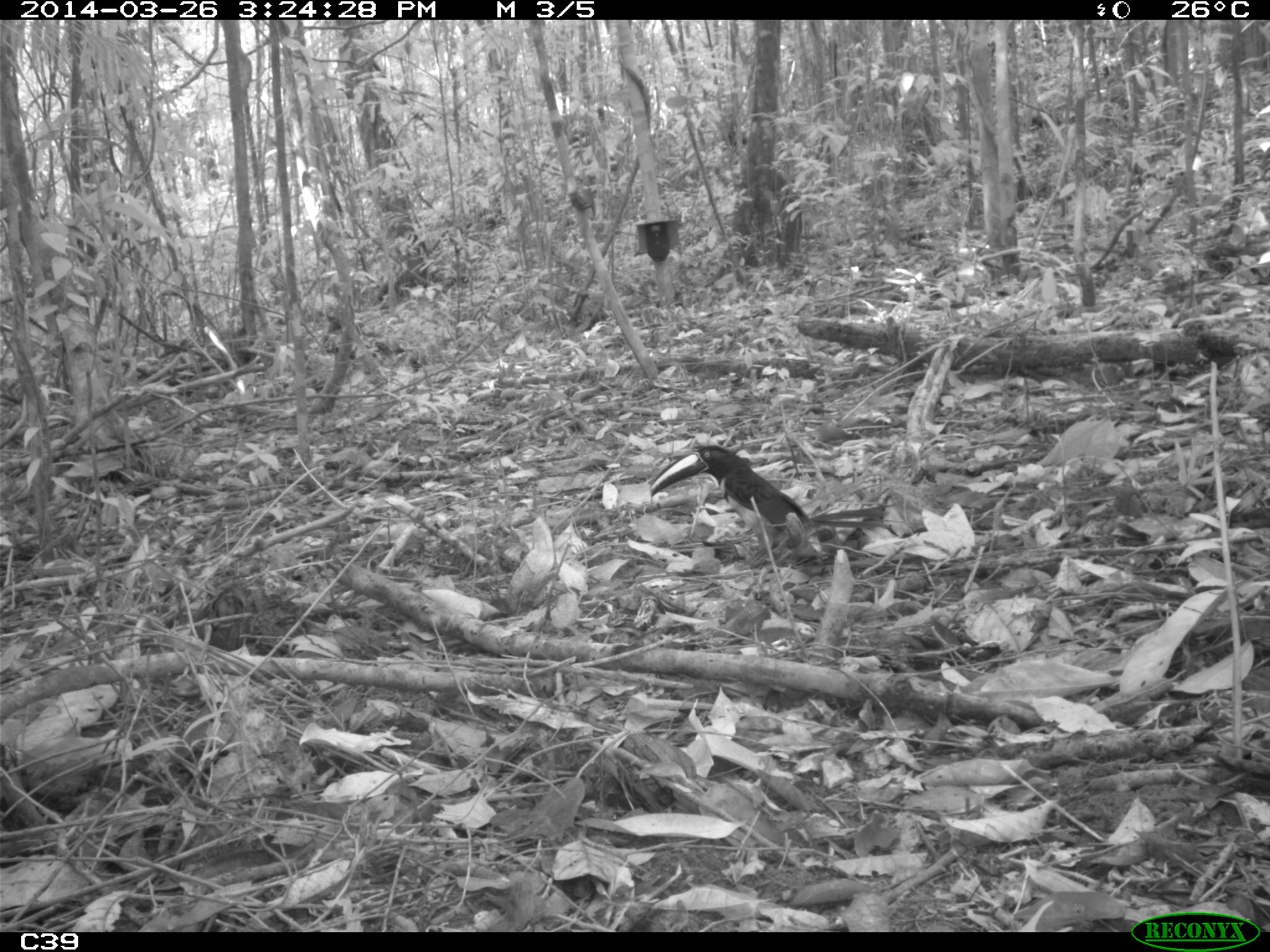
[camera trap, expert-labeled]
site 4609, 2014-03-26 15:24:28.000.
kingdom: Animalia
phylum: Chordata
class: Aves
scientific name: Aves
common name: bird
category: unknown bird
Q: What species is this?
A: Unknown bird (bird) (Aves).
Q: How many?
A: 1.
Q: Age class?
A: Adult.